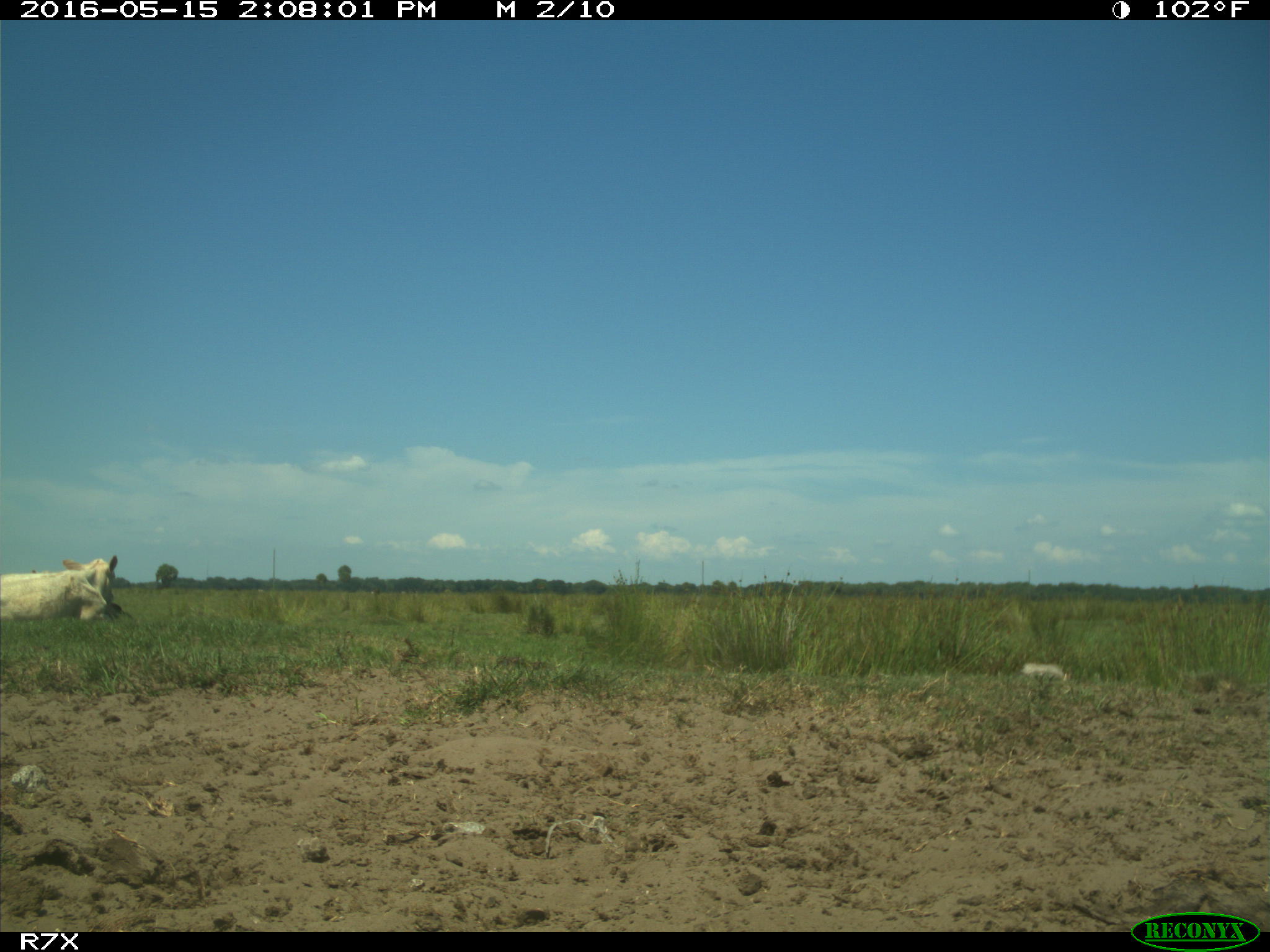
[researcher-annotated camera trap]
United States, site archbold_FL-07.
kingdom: Animalia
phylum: Chordata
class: Mammalia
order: Artiodactyla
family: Bovidae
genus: Bos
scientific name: Bos taurus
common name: domestic cow